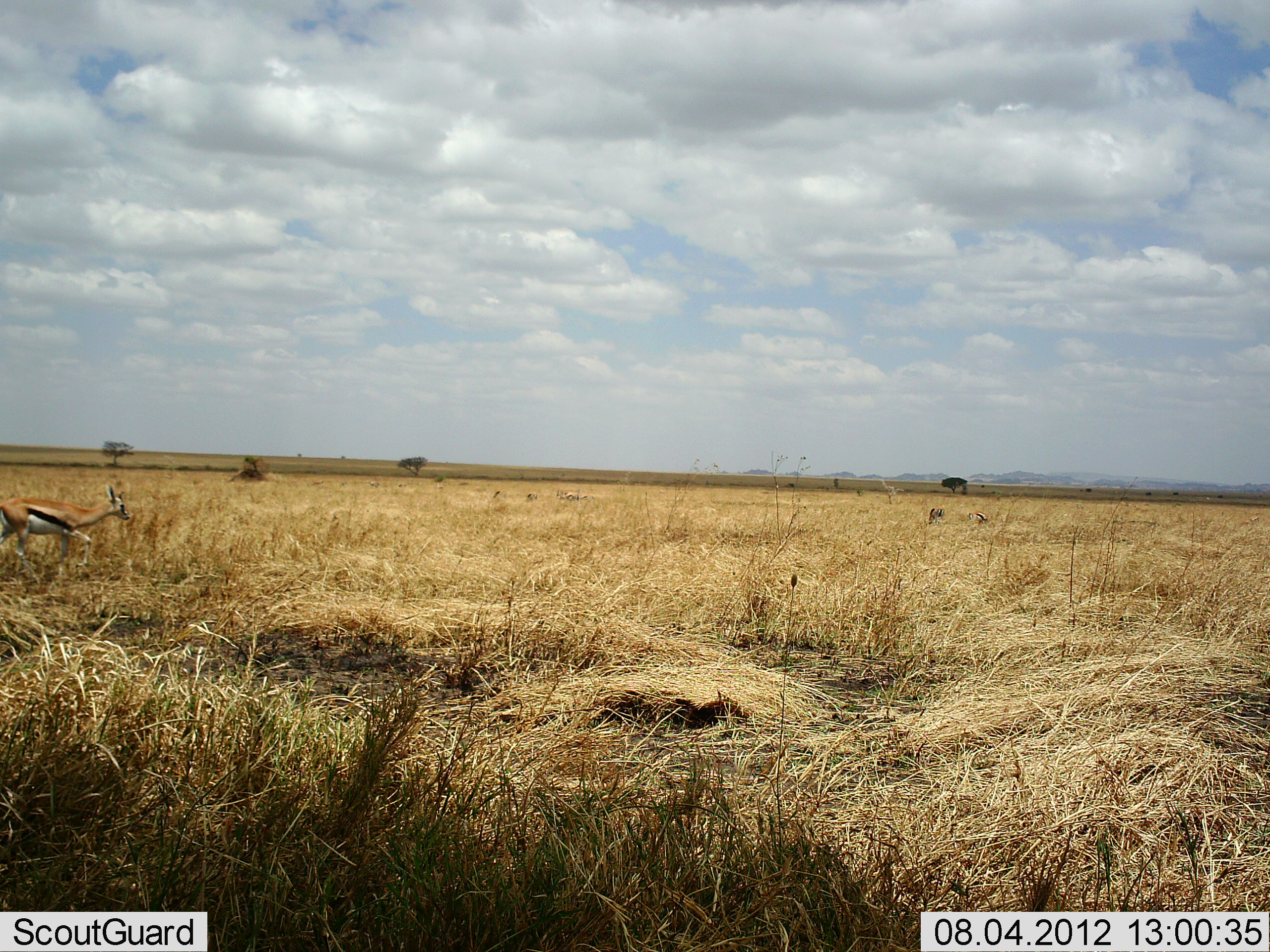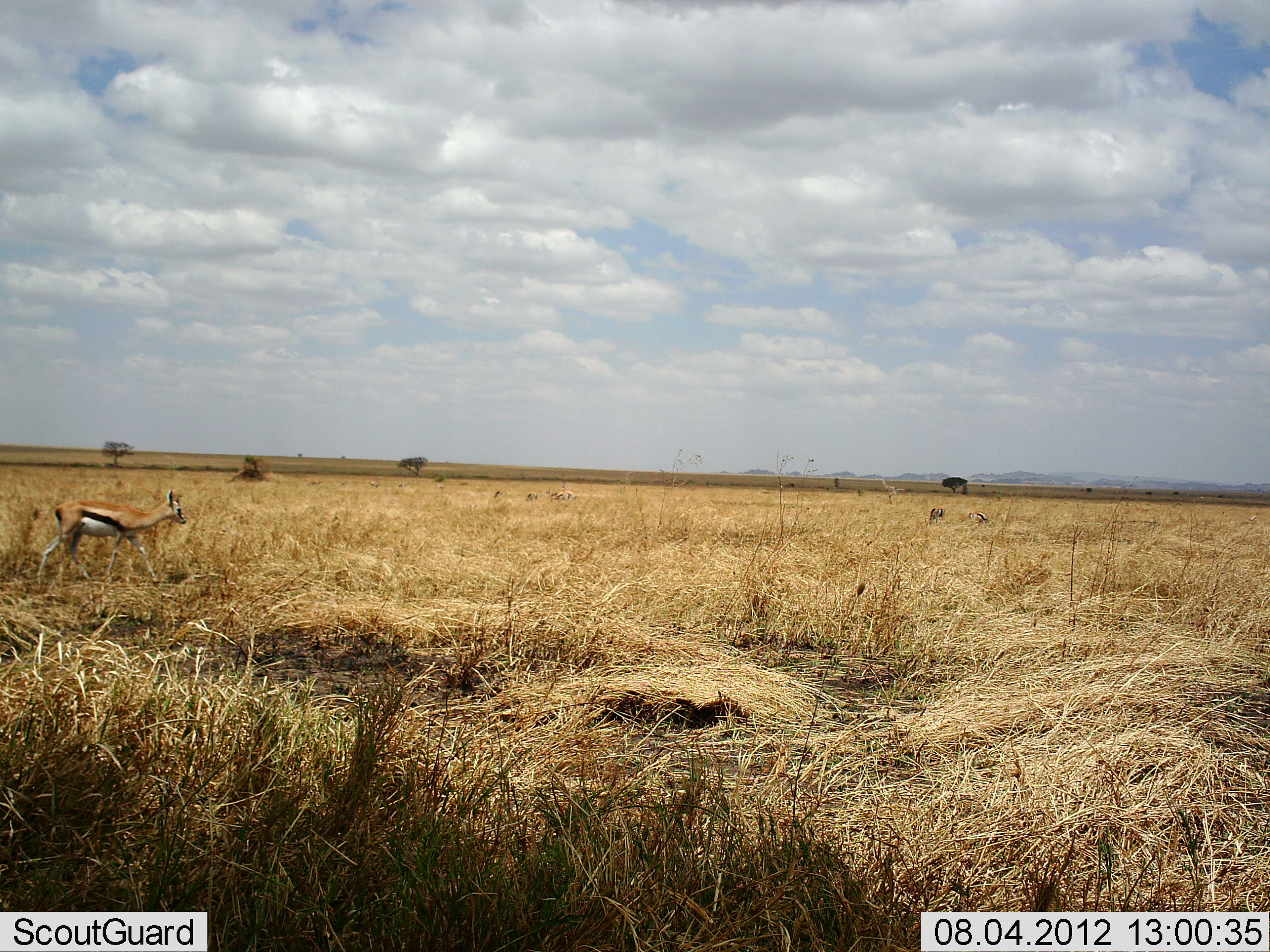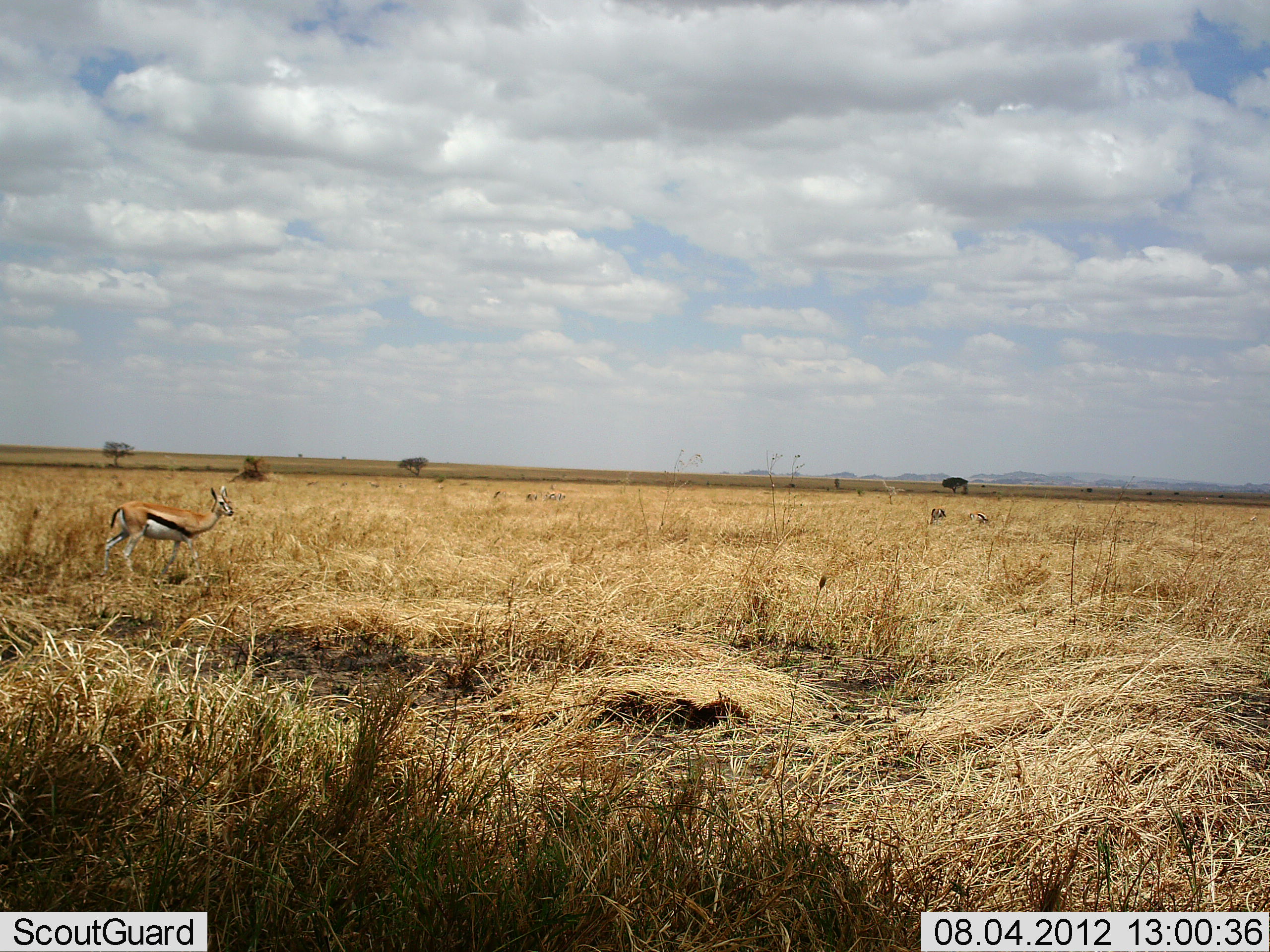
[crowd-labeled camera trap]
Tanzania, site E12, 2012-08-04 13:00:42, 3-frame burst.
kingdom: Animalia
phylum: Chordata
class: Mammalia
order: Artiodactyla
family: Bovidae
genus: Eudorcas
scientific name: Eudorcas thomsonii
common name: thomson's gazelle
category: gazellethomsons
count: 1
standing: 30%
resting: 0%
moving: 90%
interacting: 0%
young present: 0%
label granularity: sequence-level